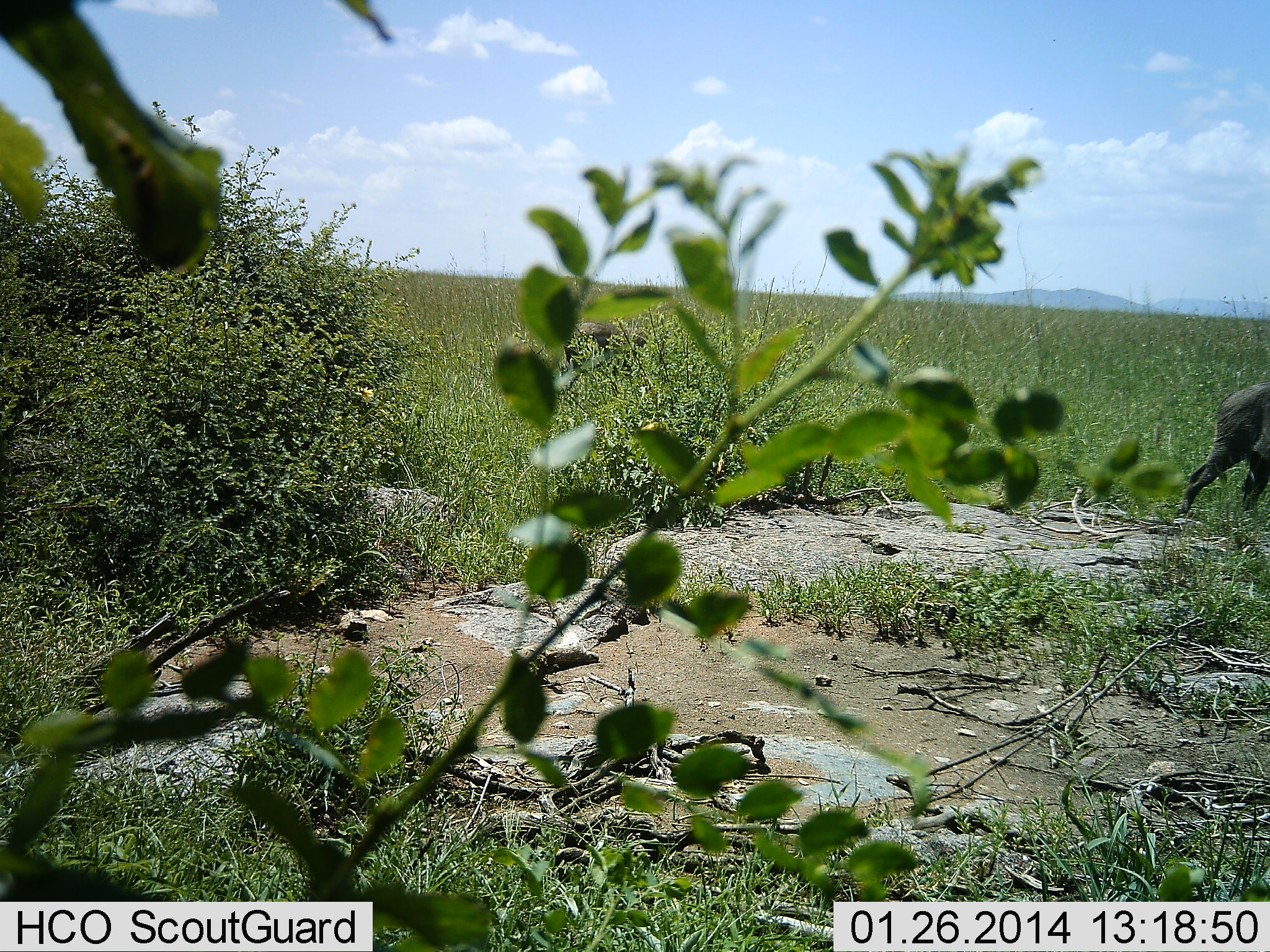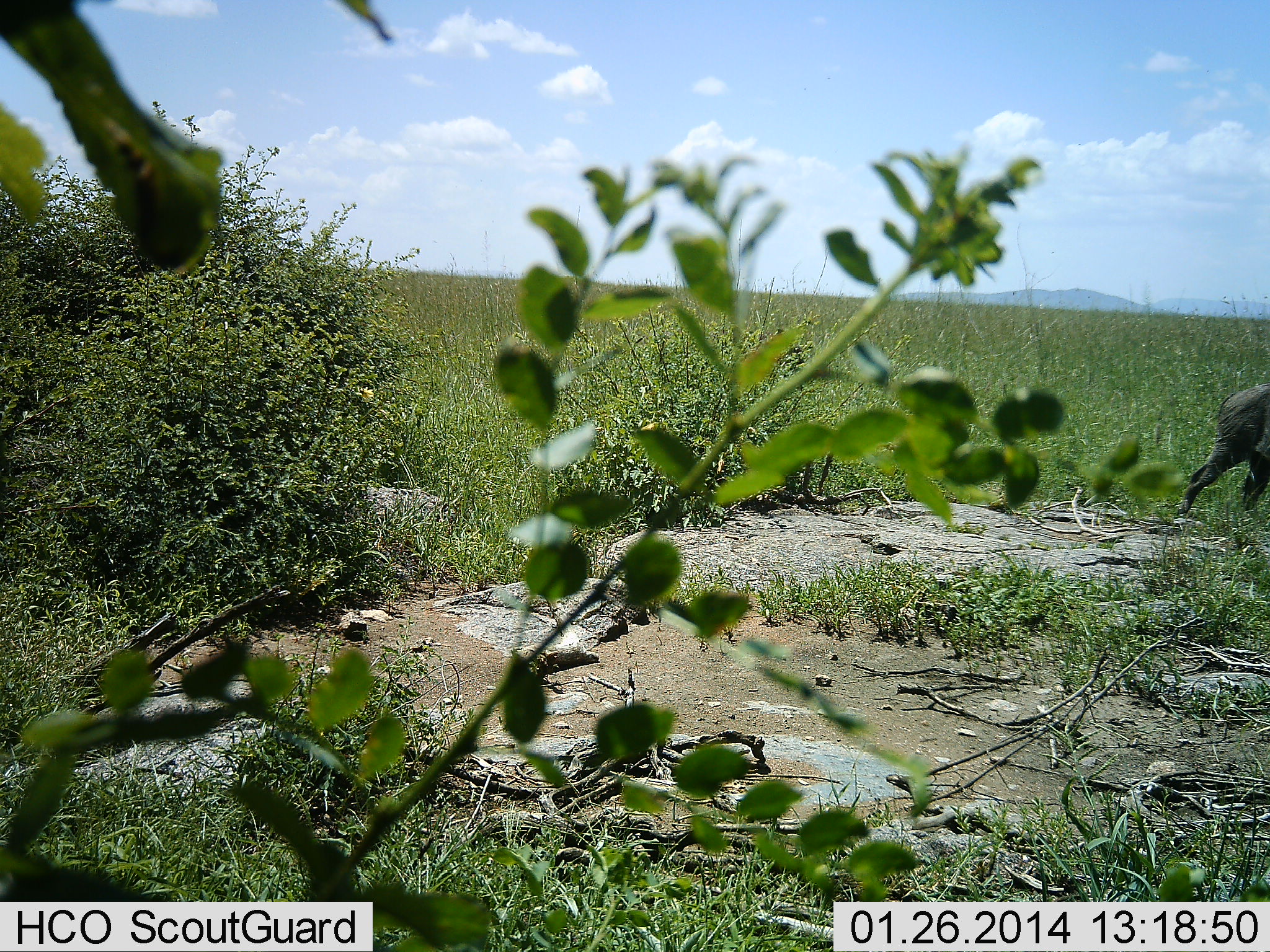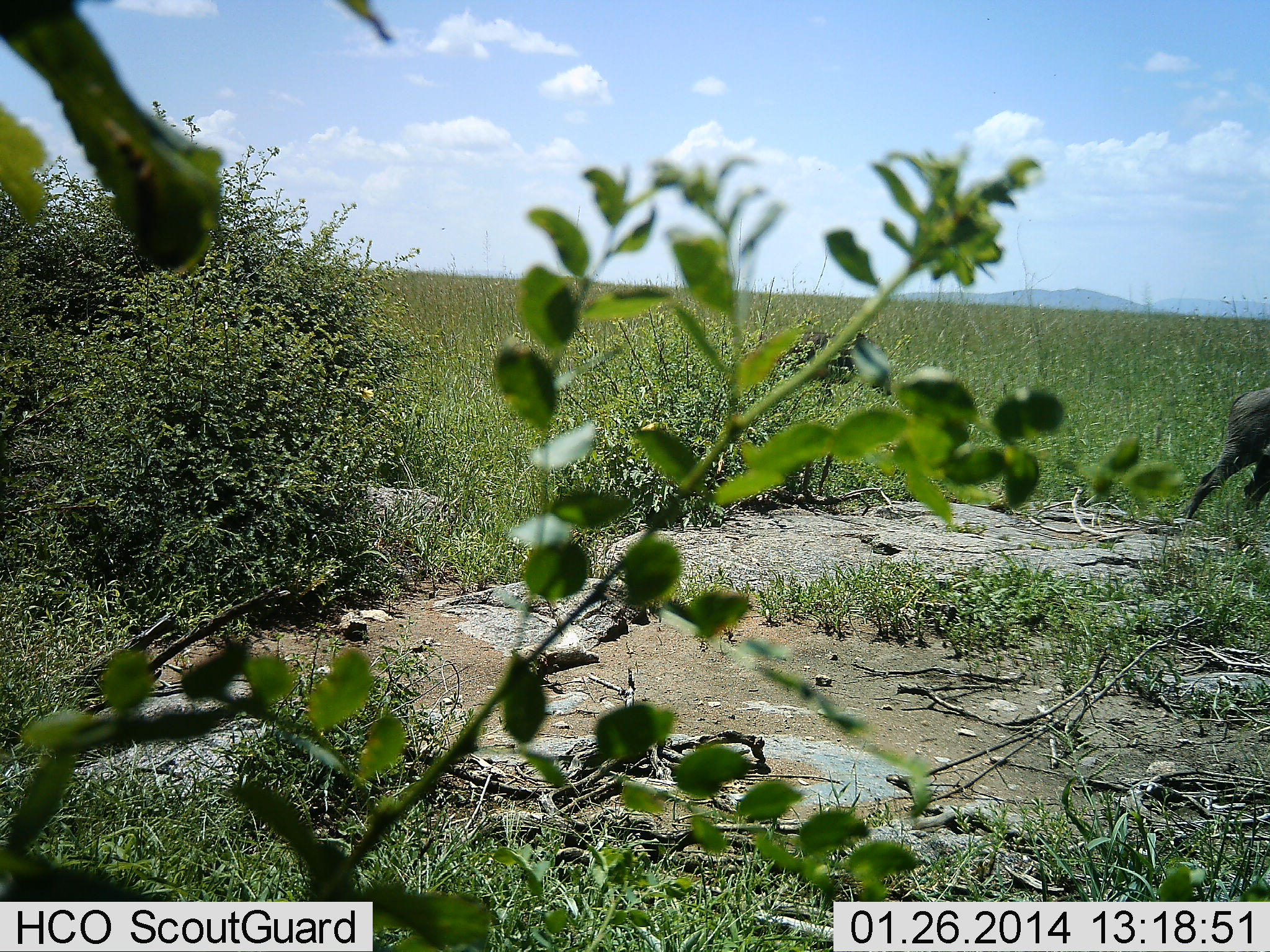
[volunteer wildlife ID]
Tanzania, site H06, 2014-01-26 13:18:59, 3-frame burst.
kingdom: Animalia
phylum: Chordata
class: Mammalia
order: Artiodactyla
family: Suidae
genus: Phacochoerus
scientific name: Phacochoerus africanus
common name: warthog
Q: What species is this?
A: Warthog (Phacochoerus africanus).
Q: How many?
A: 2.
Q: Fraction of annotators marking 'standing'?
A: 50%.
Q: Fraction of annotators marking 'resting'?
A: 0%.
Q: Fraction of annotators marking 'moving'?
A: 100%.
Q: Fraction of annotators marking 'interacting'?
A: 0%.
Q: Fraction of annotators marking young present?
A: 0%.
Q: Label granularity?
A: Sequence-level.